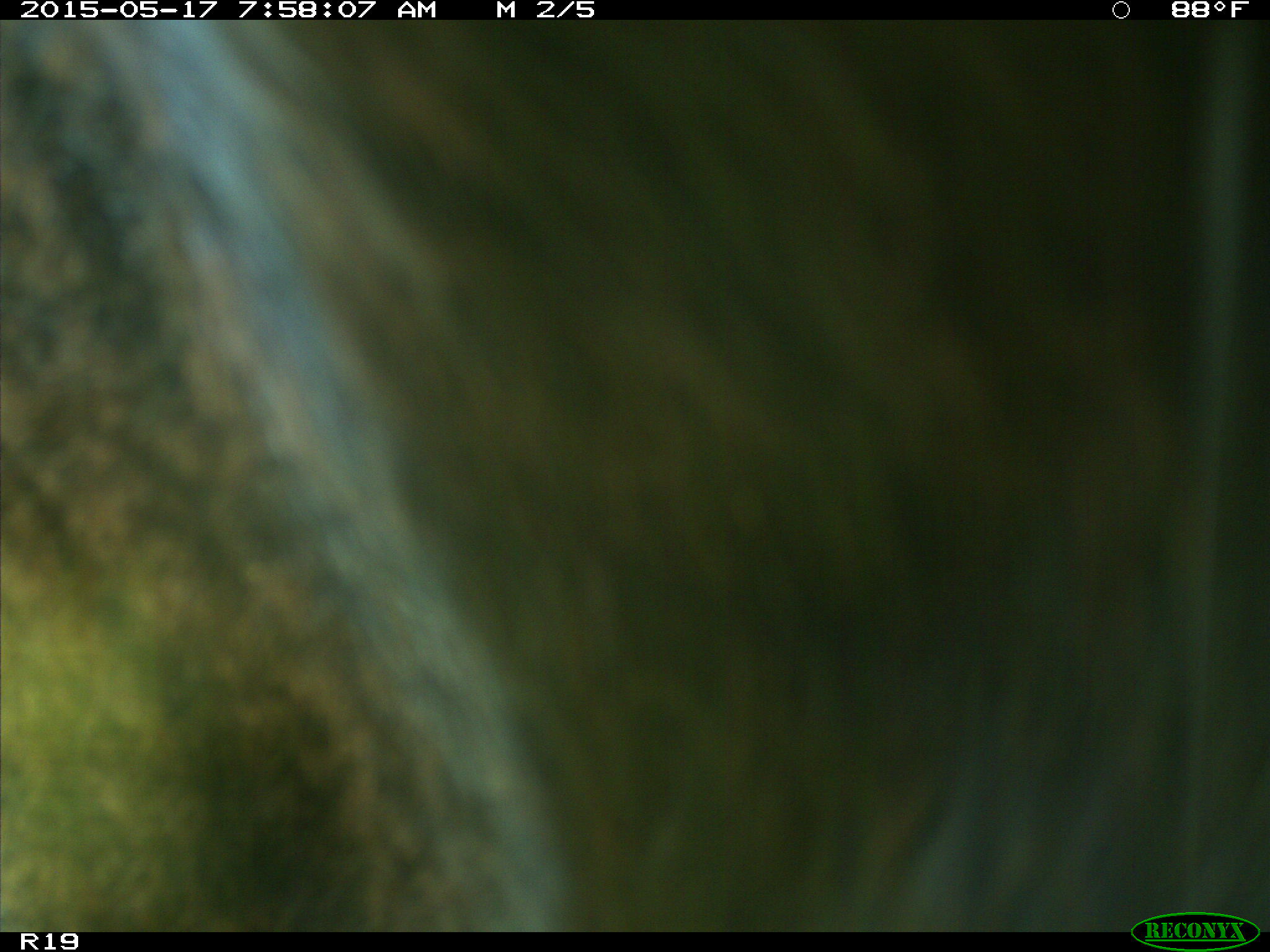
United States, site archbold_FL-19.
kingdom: Animalia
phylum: Chordata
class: Mammalia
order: Artiodactyla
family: Bovidae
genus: Bos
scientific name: Bos taurus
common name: domestic cow